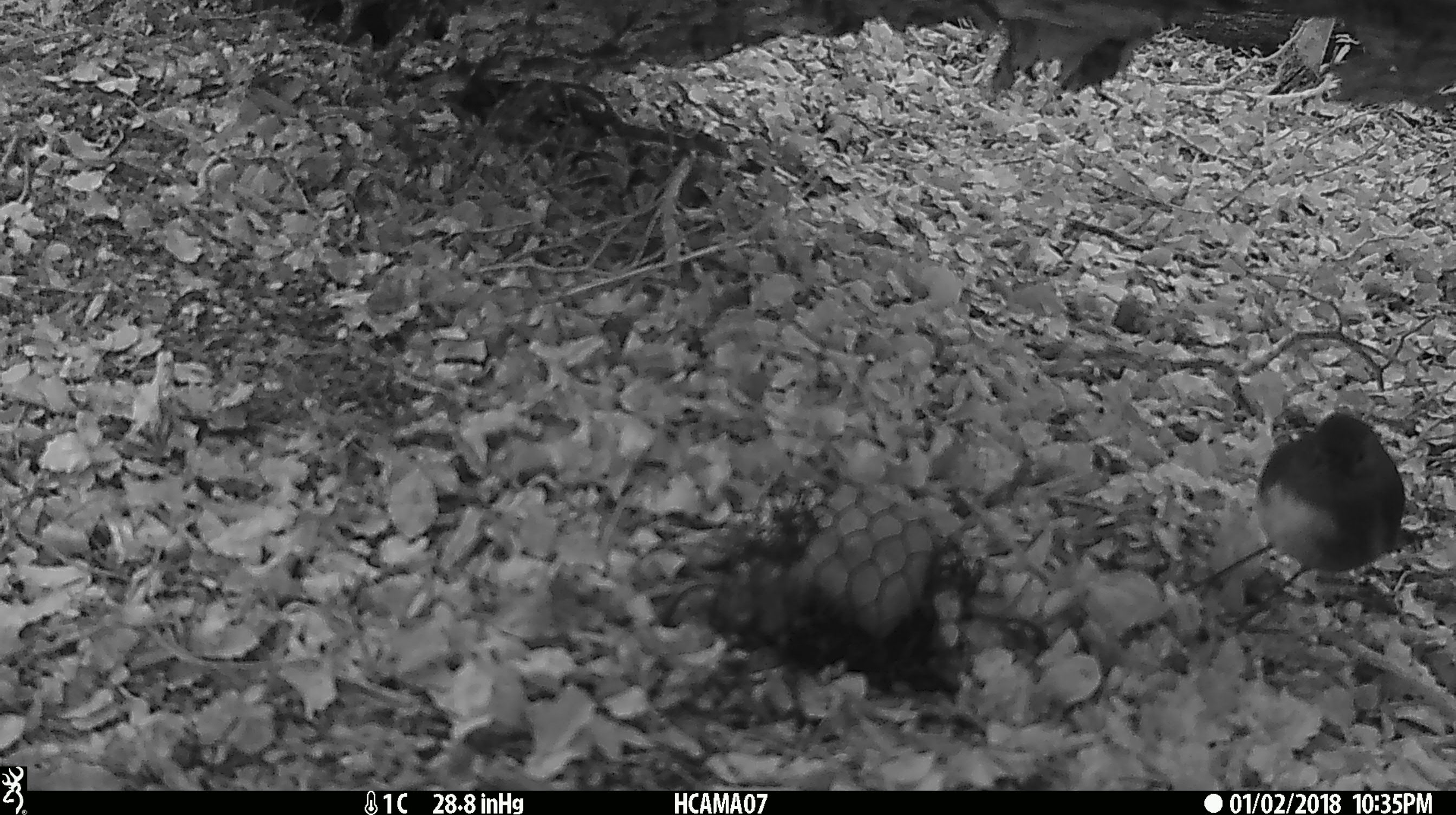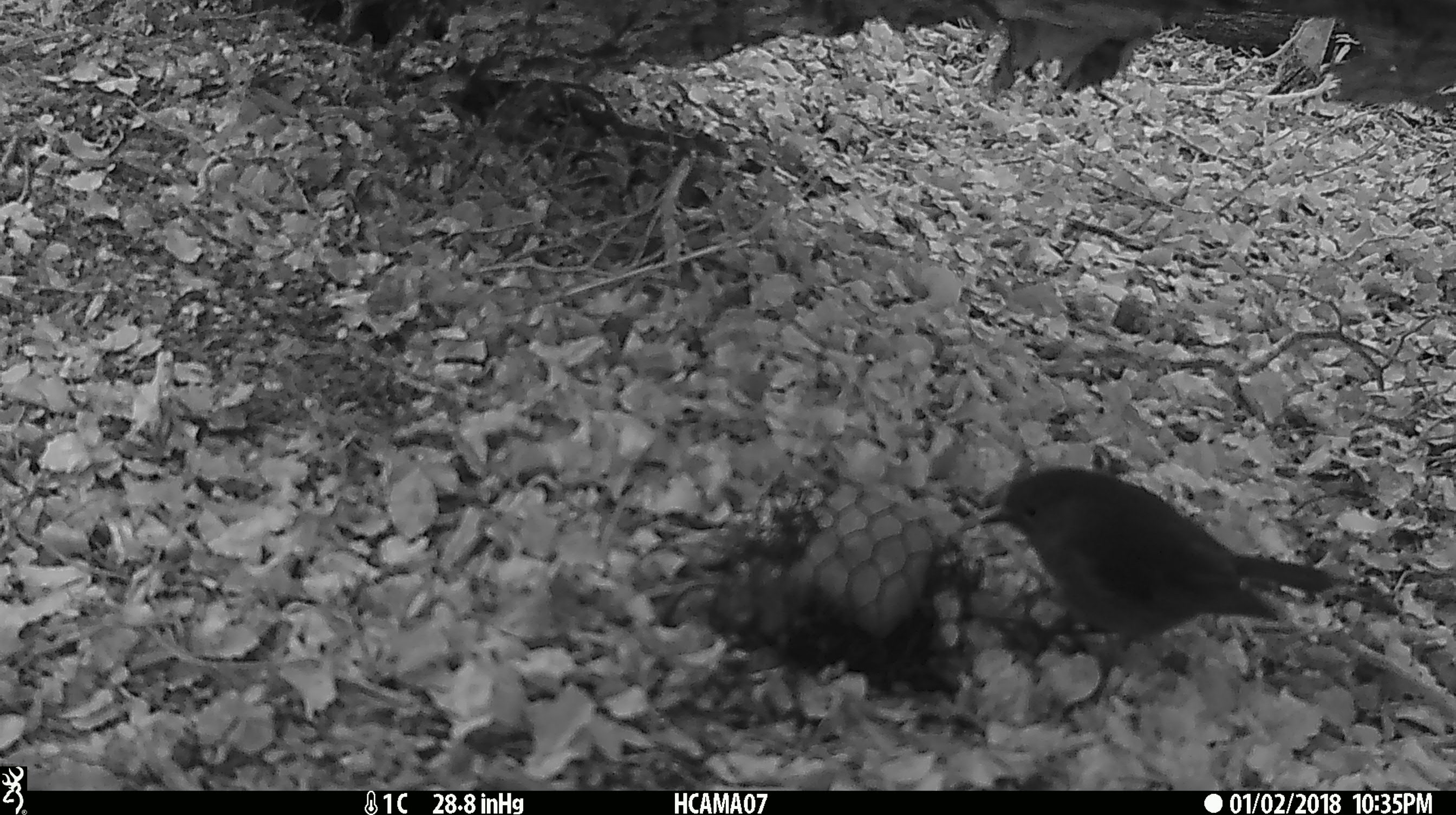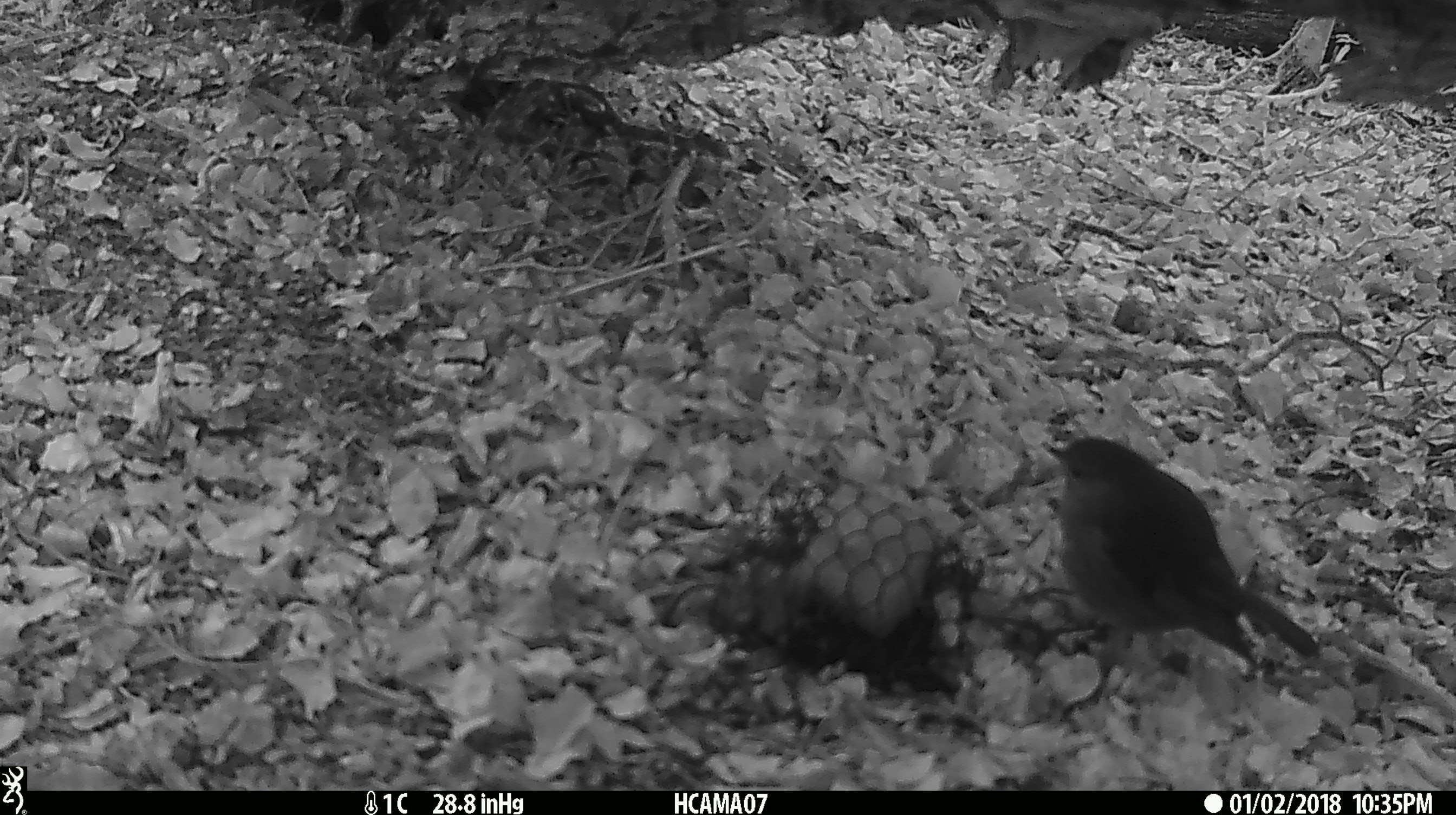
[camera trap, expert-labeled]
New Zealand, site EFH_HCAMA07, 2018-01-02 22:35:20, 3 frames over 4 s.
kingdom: Animalia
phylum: Chordata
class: Aves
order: Passeriformes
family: Petroicidae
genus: Petroica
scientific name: Petroica australis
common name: new zealand robin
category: robin